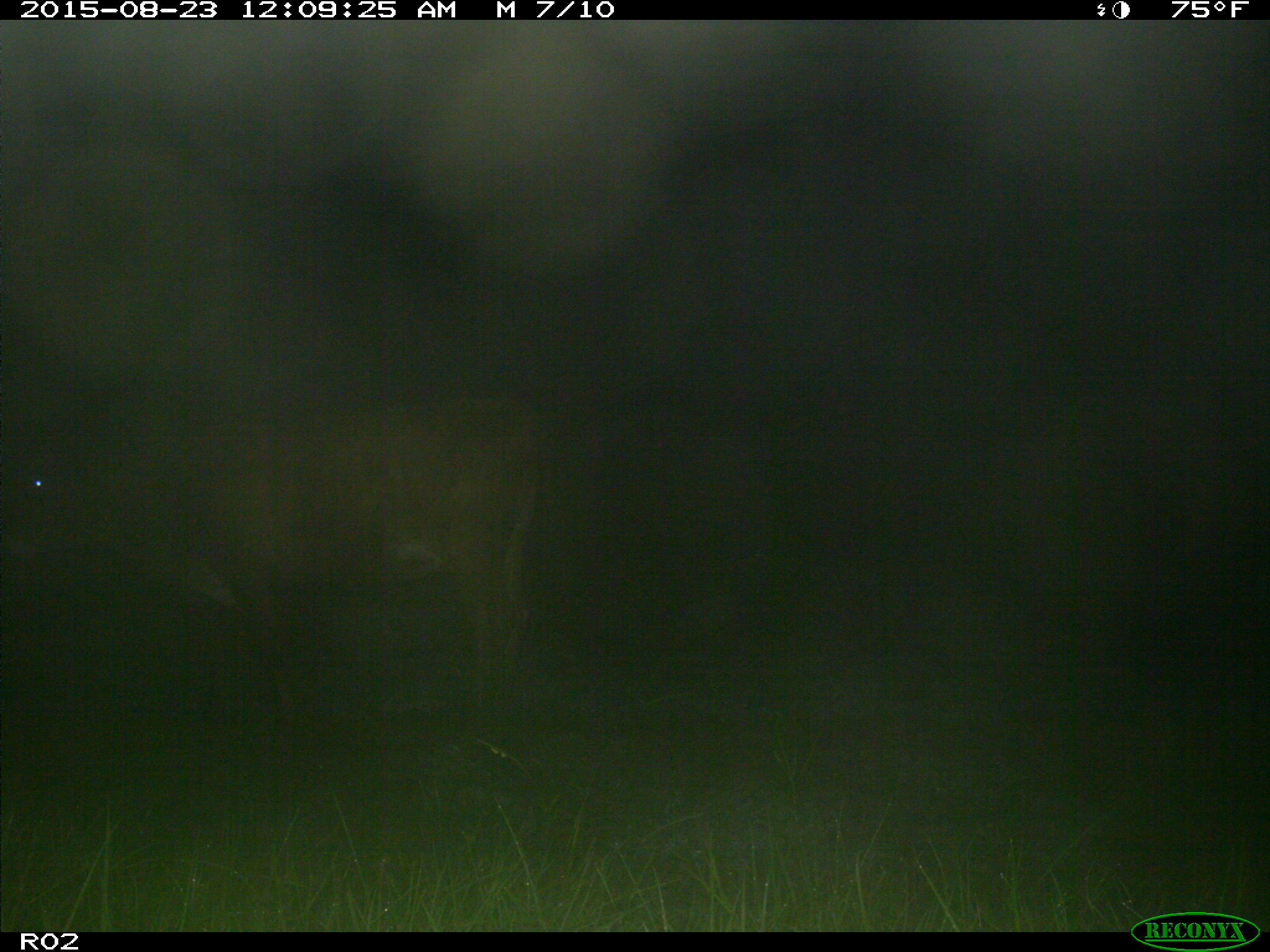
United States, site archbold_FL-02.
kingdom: Animalia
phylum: Chordata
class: Mammalia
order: Artiodactyla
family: Bovidae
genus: Bos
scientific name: Bos taurus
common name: domestic cow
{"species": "Bos taurus (domestic cow)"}